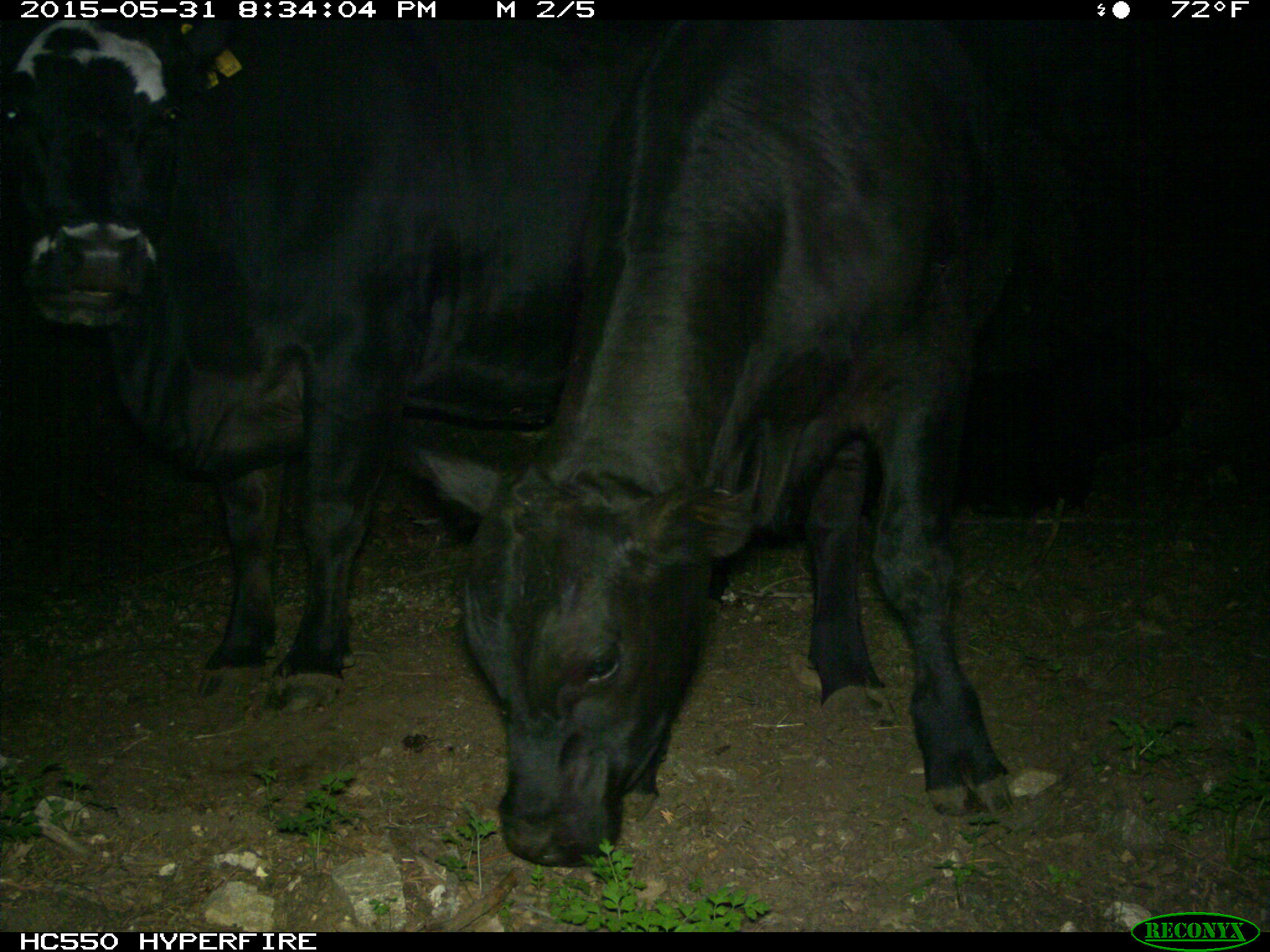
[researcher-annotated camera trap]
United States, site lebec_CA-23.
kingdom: Animalia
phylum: Chordata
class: Mammalia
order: Artiodactyla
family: Bovidae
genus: Bos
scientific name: Bos taurus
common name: domestic cow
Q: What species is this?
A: Bos taurus (domestic cow).